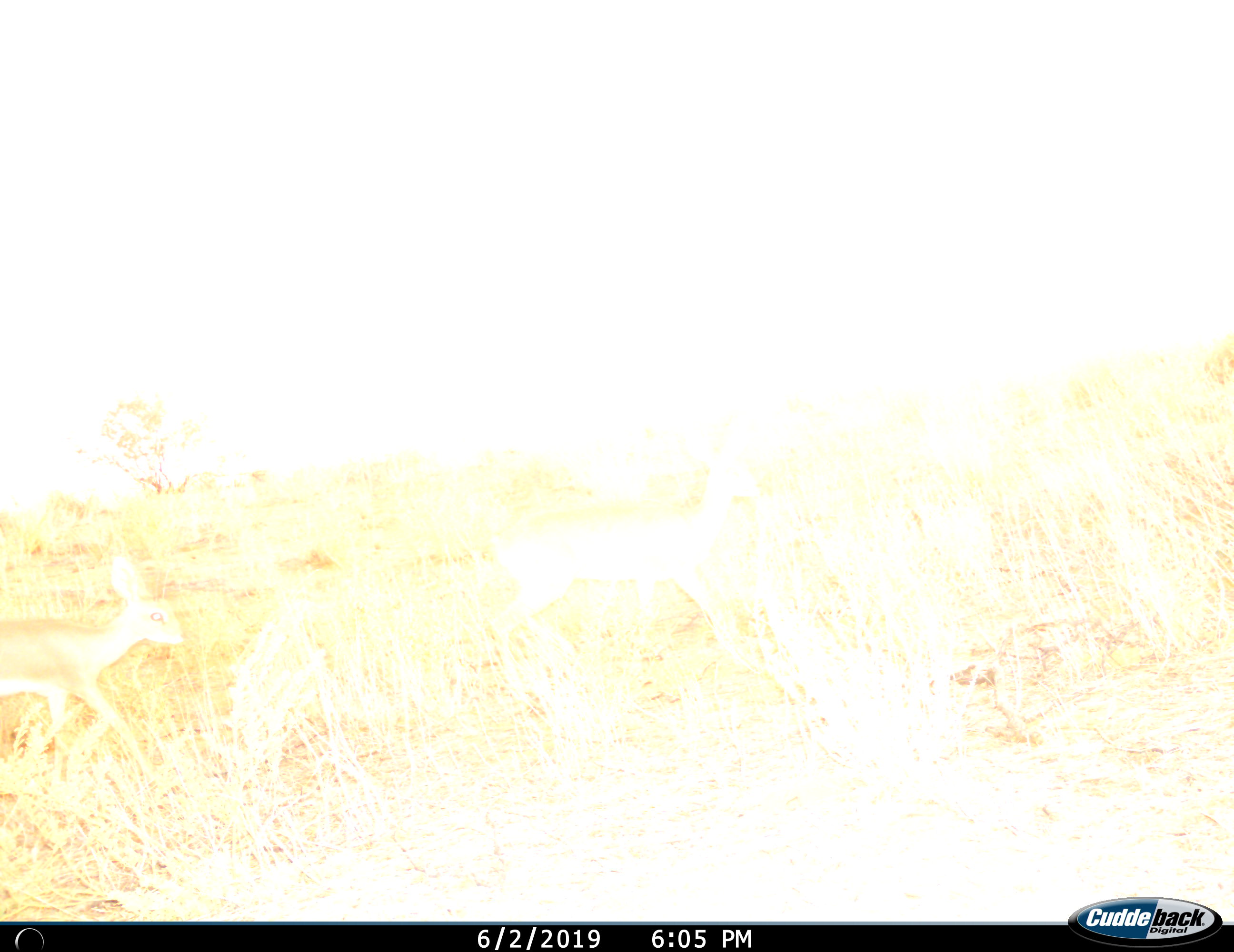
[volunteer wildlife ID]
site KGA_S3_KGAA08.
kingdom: Animalia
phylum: Chordata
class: Mammalia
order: Artiodactyla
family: Bovidae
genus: Raphicerus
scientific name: Raphicerus campestris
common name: steenbok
Steenbok (Raphicerus campestris), count 2. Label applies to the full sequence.